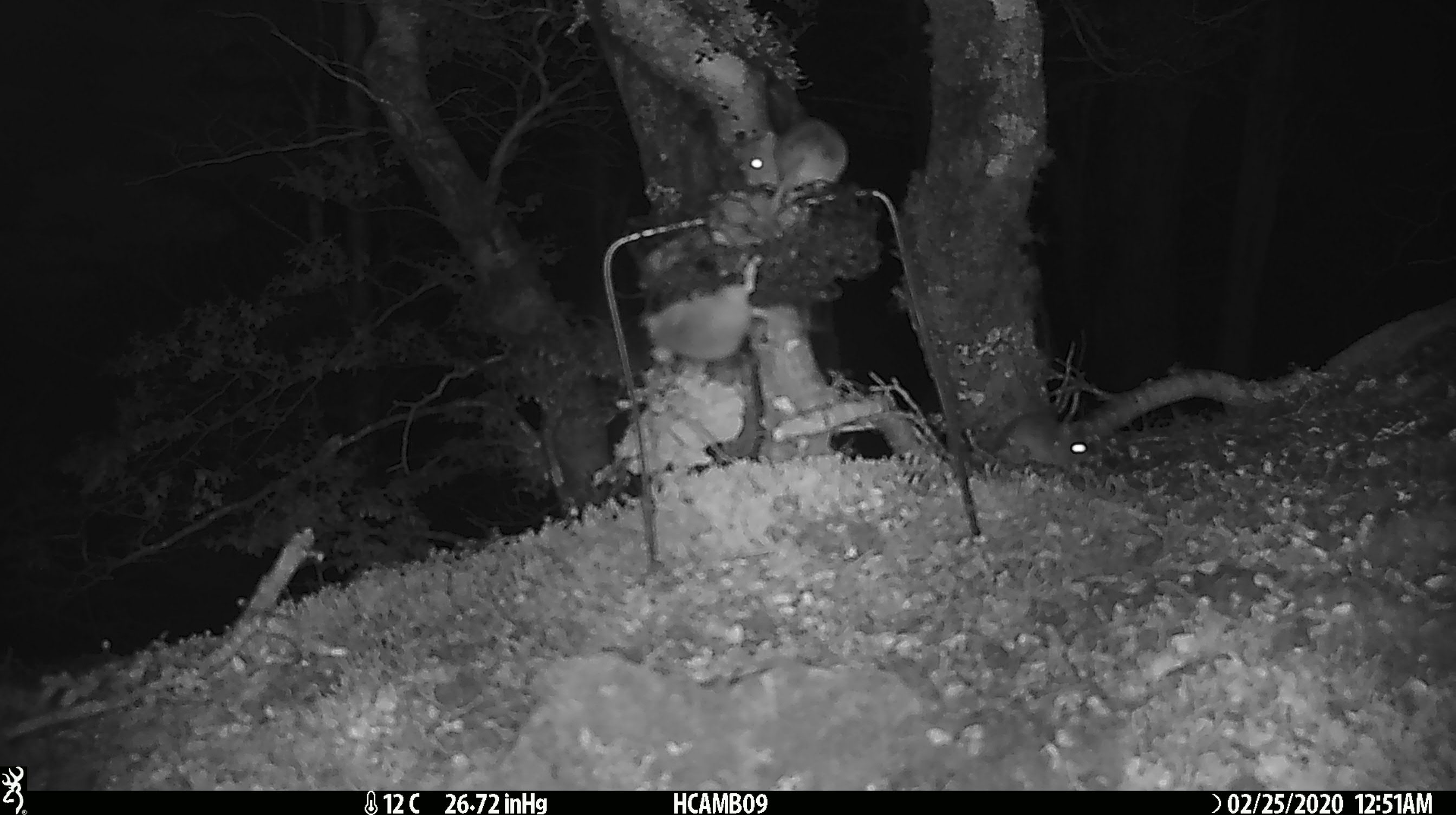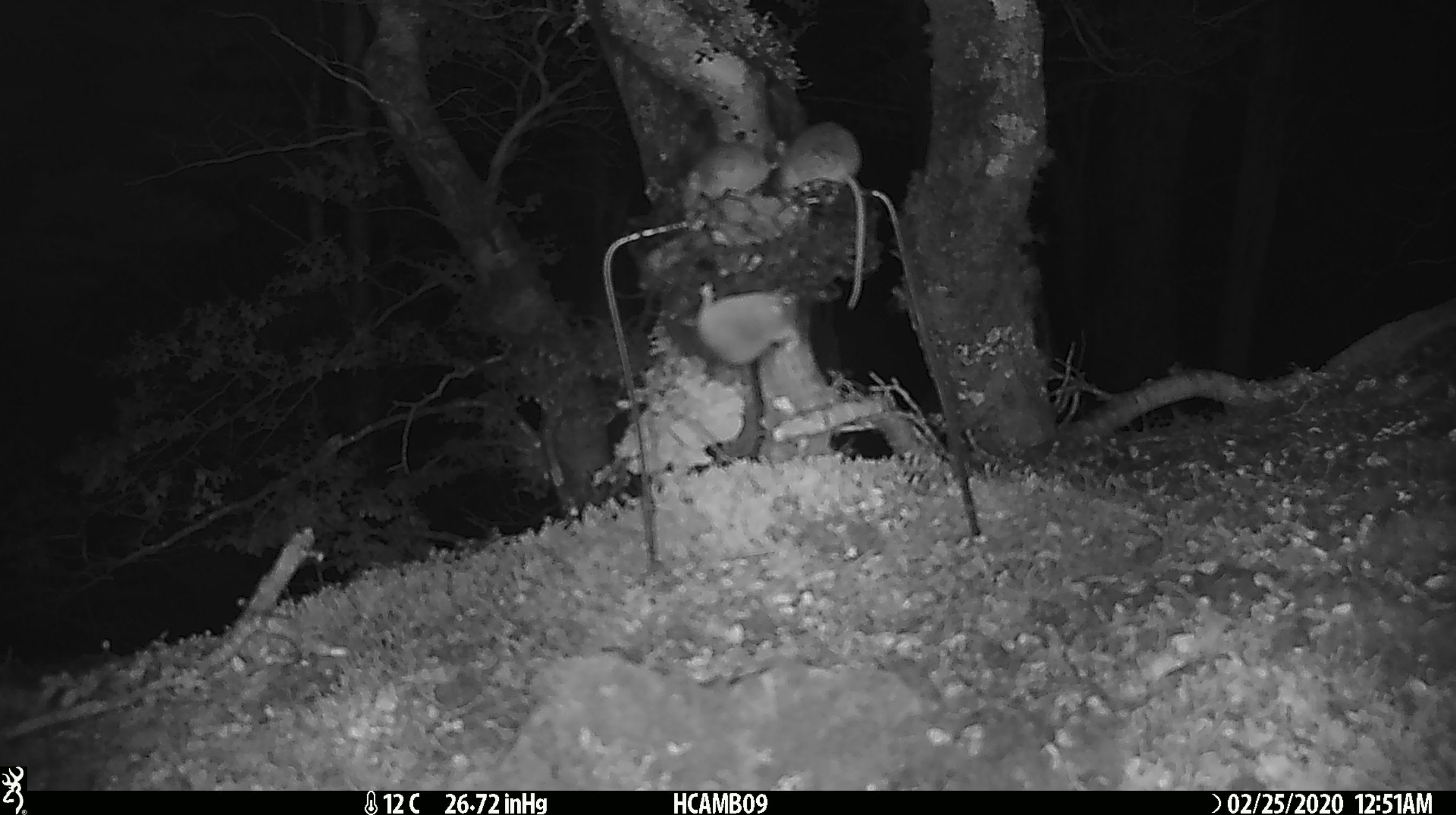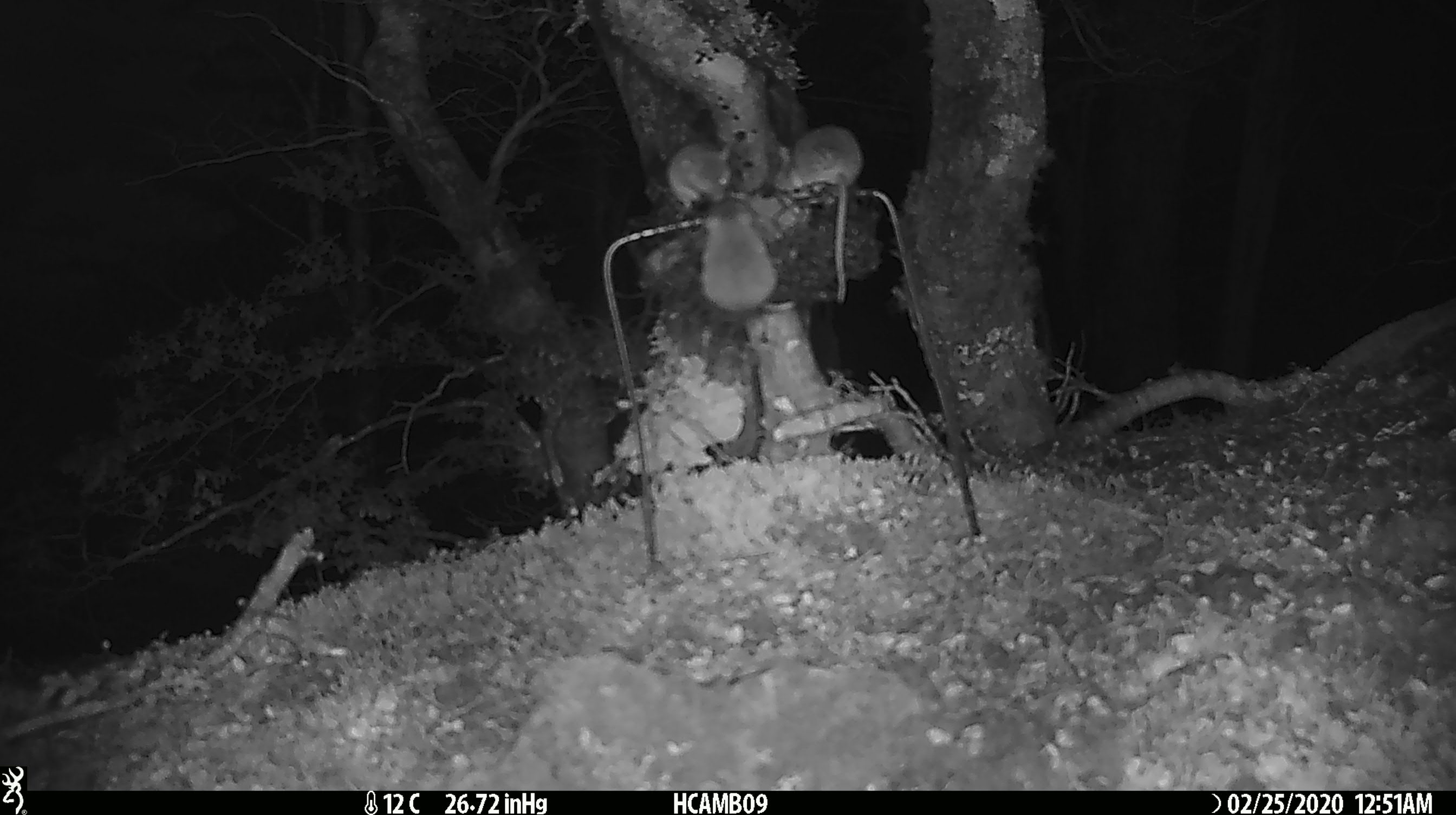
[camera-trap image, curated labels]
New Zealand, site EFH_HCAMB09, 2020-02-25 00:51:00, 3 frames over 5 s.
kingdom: Animalia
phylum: Chordata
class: Mammalia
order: Rodentia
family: Muridae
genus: Mus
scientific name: Mus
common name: mouse